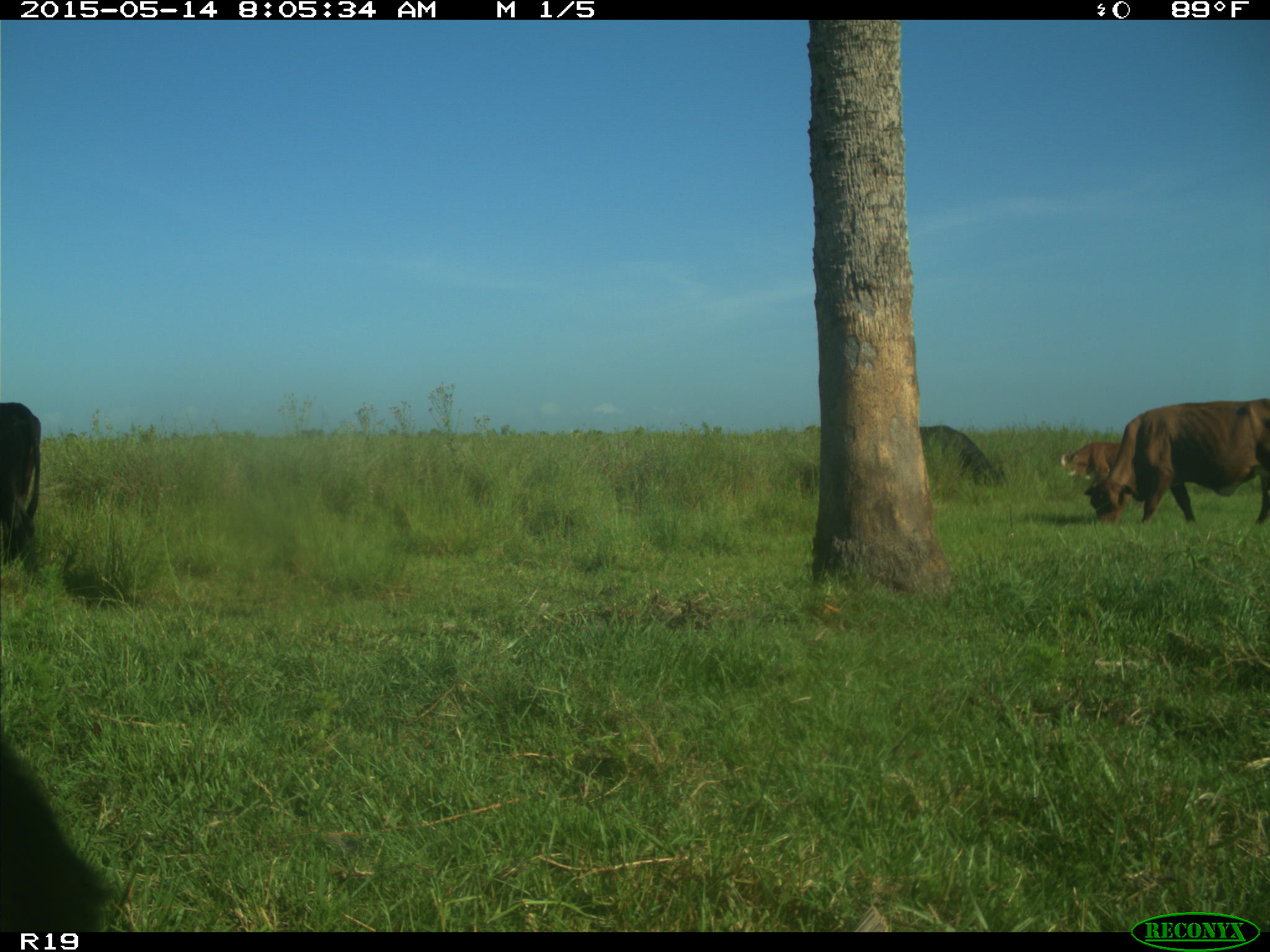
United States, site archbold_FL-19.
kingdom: Animalia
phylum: Chordata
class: Mammalia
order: Artiodactyla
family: Bovidae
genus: Bos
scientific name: Bos taurus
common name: domestic cow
Bos taurus (domestic cow).